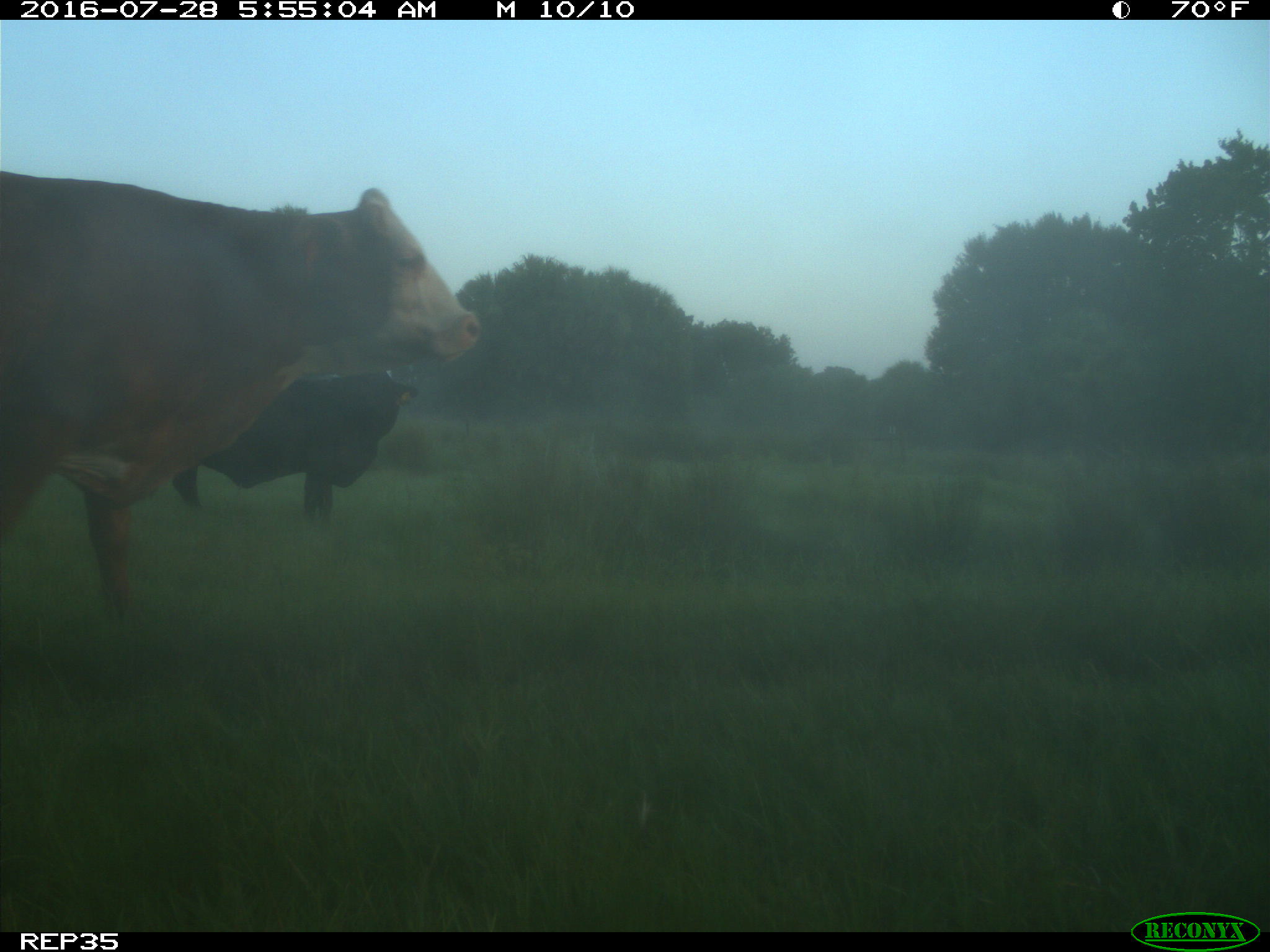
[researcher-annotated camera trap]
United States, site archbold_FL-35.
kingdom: Animalia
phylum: Chordata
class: Mammalia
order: Artiodactyla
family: Bovidae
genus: Bos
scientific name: Bos taurus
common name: domestic cow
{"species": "Bos taurus (domestic cow)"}